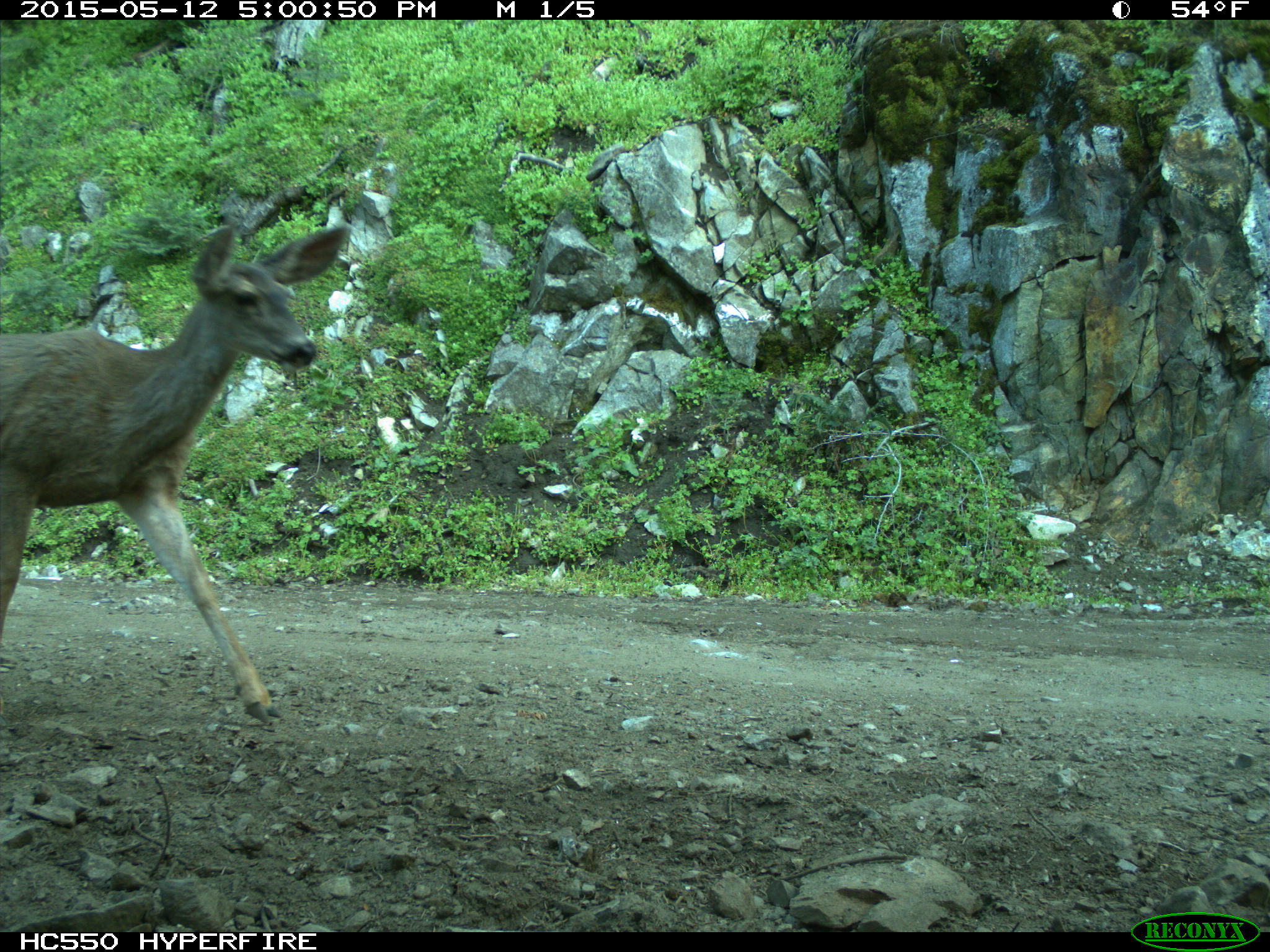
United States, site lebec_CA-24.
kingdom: Animalia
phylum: Chordata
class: Mammalia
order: Artiodactyla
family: Cervidae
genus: Odocoileus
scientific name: Odocoileus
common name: deer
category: unidentified deer